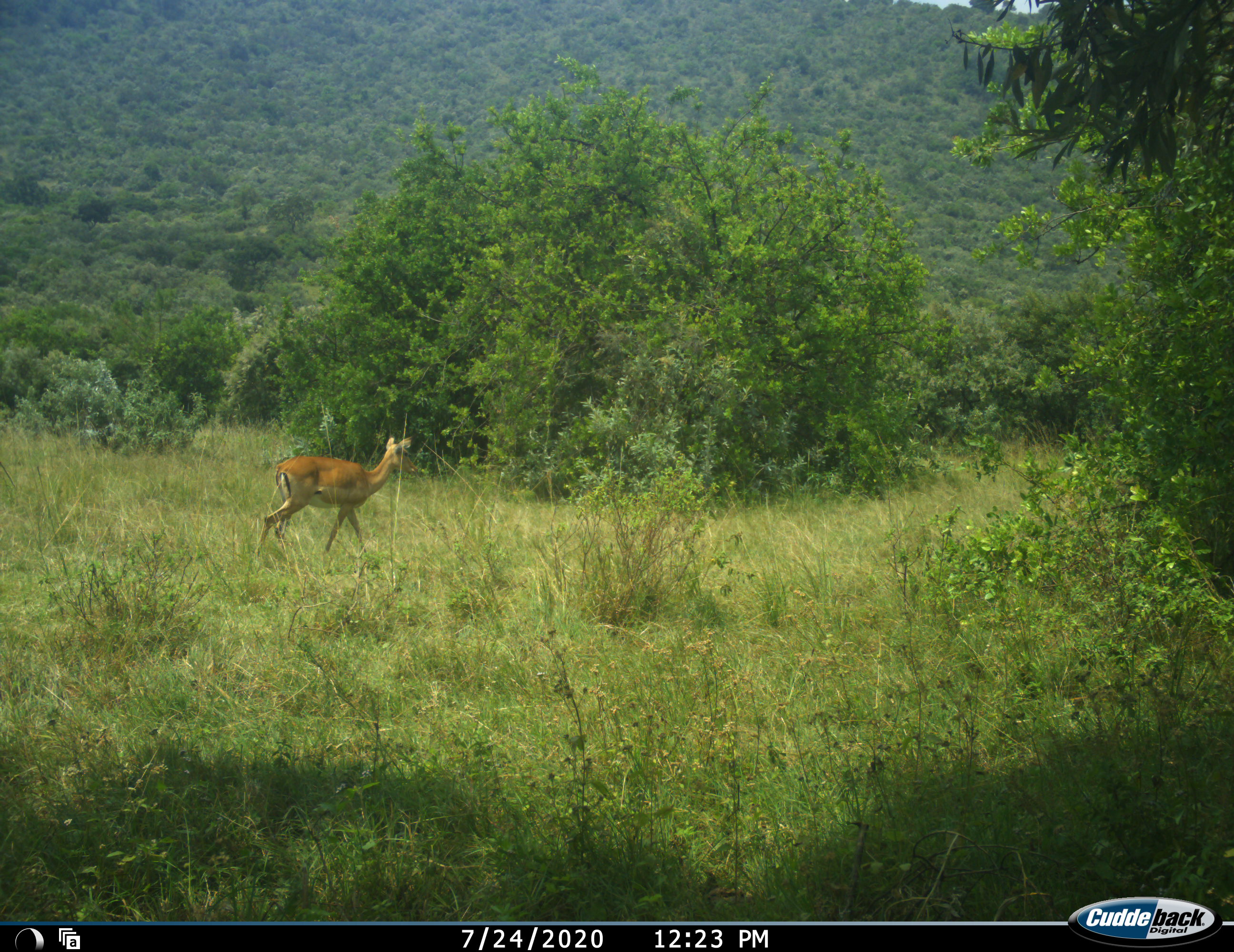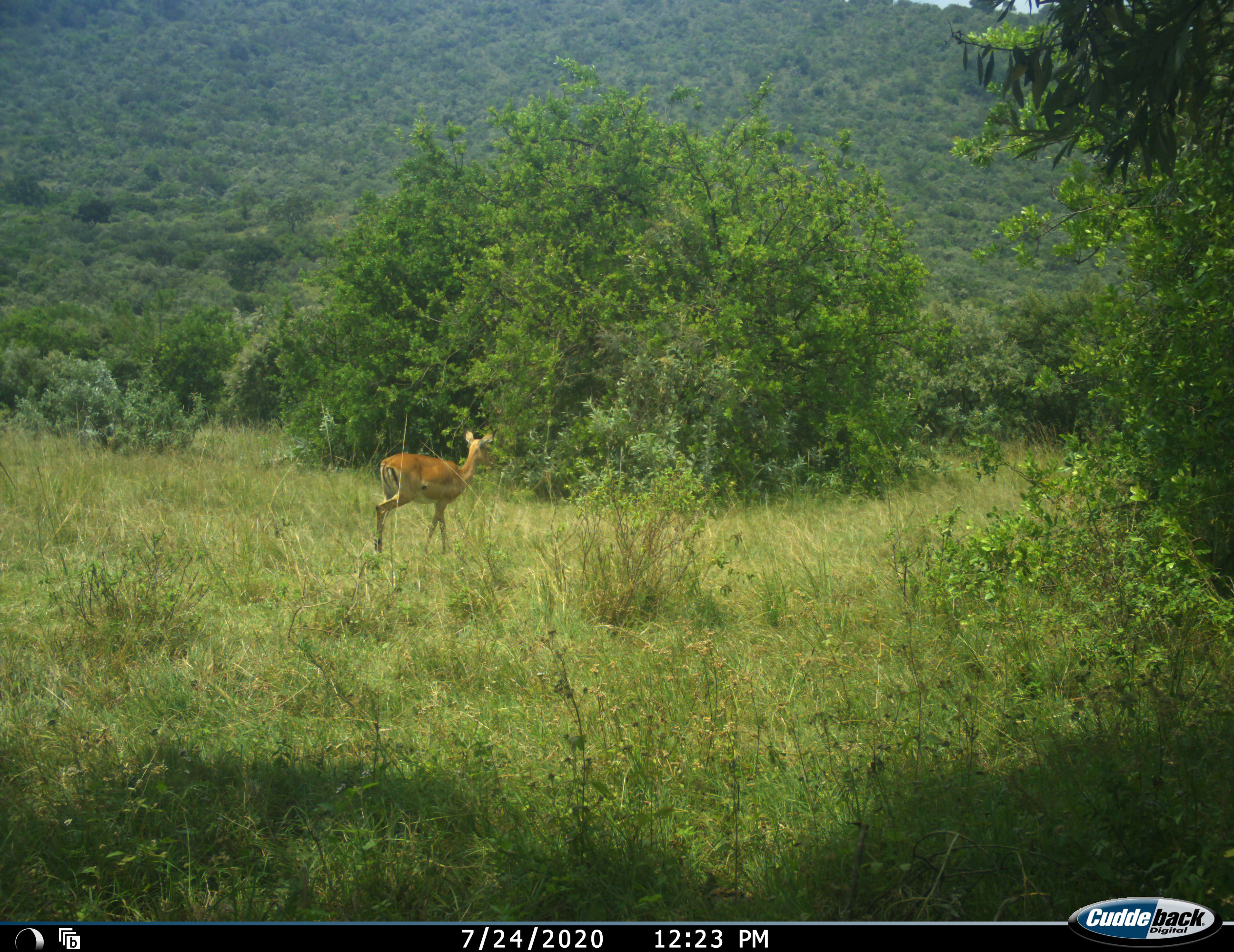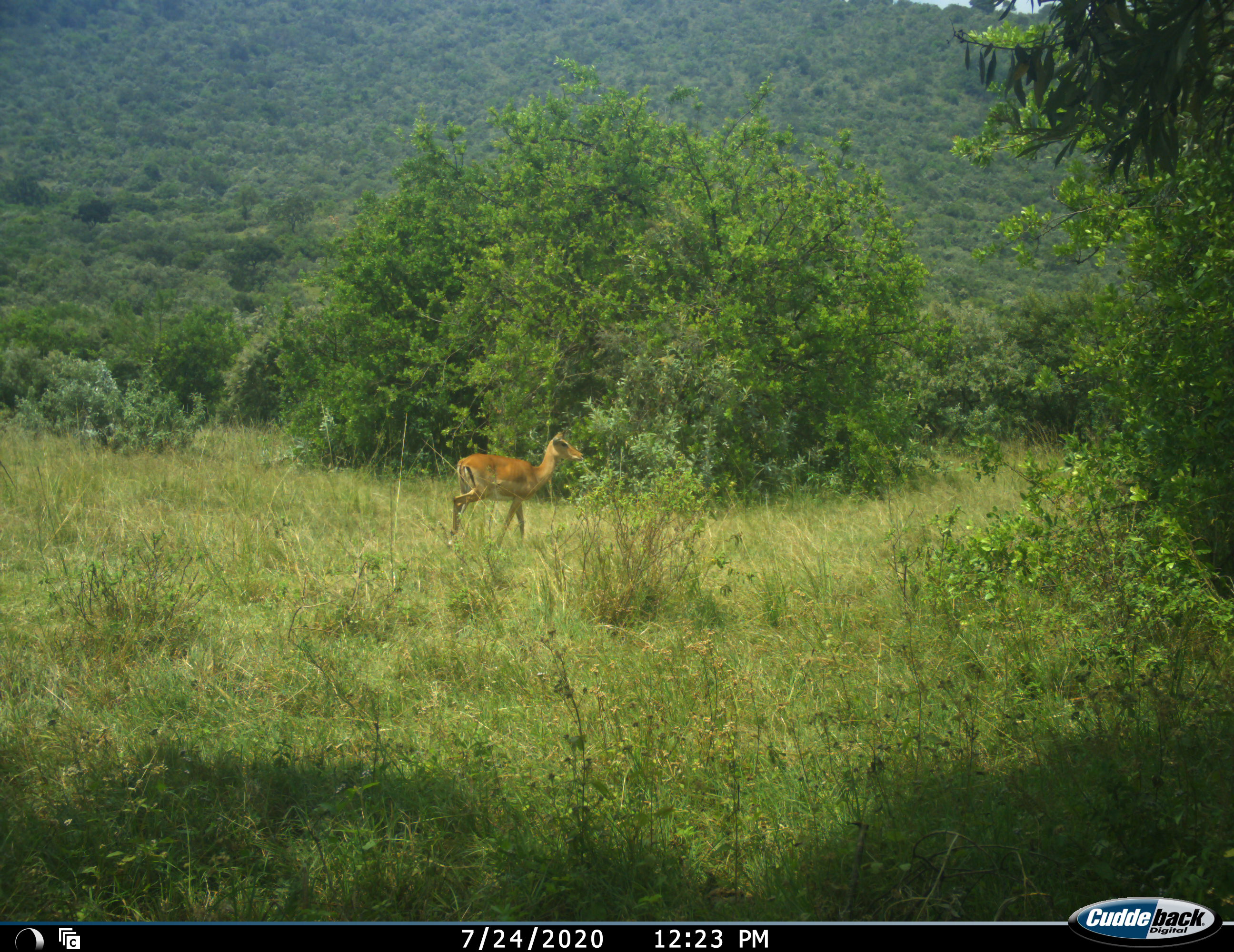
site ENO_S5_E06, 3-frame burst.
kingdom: Animalia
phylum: Chordata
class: Mammalia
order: Artiodactyla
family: Bovidae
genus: Aepyceros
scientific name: Aepyceros melampus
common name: impala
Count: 1.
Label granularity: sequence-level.